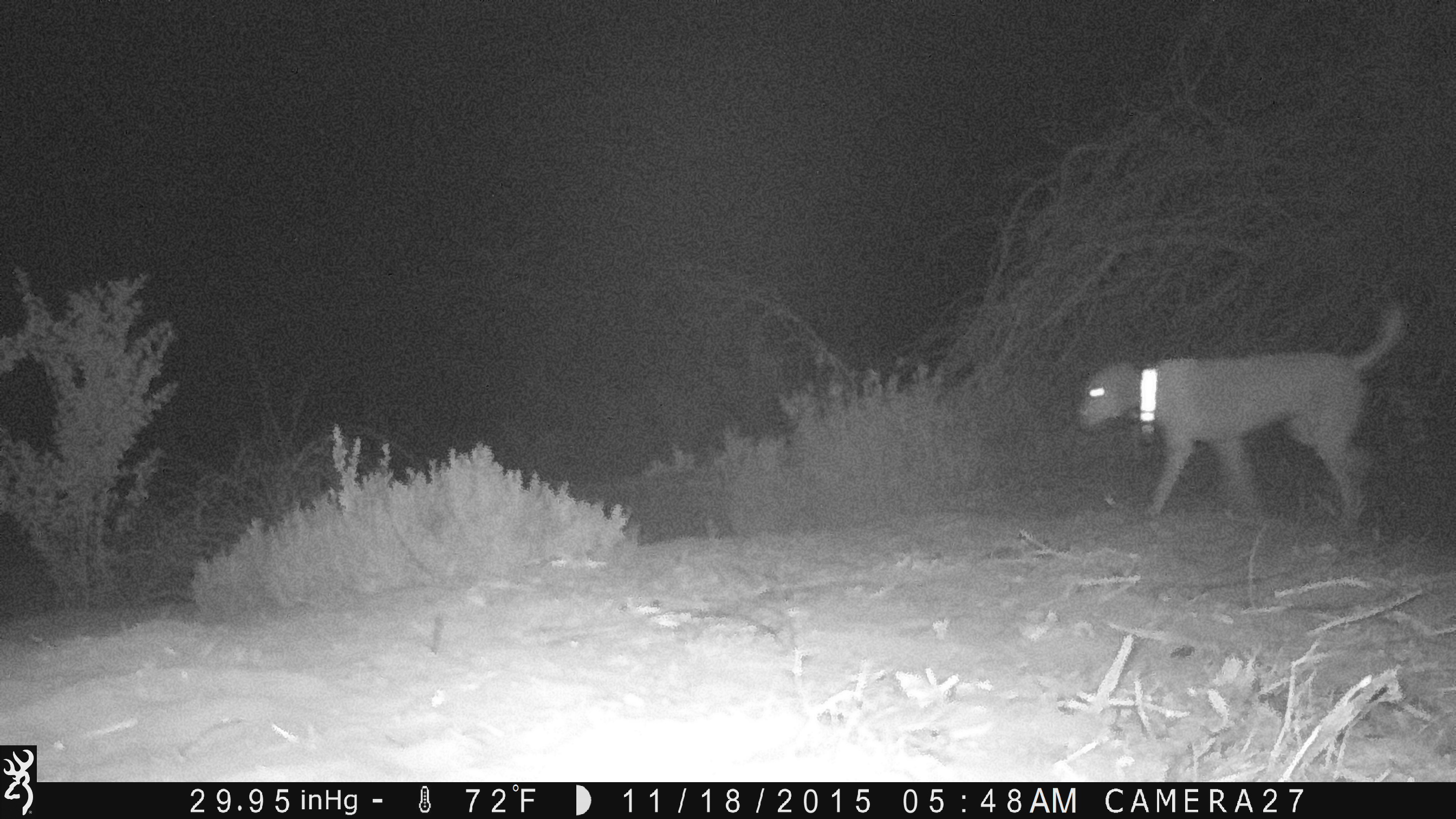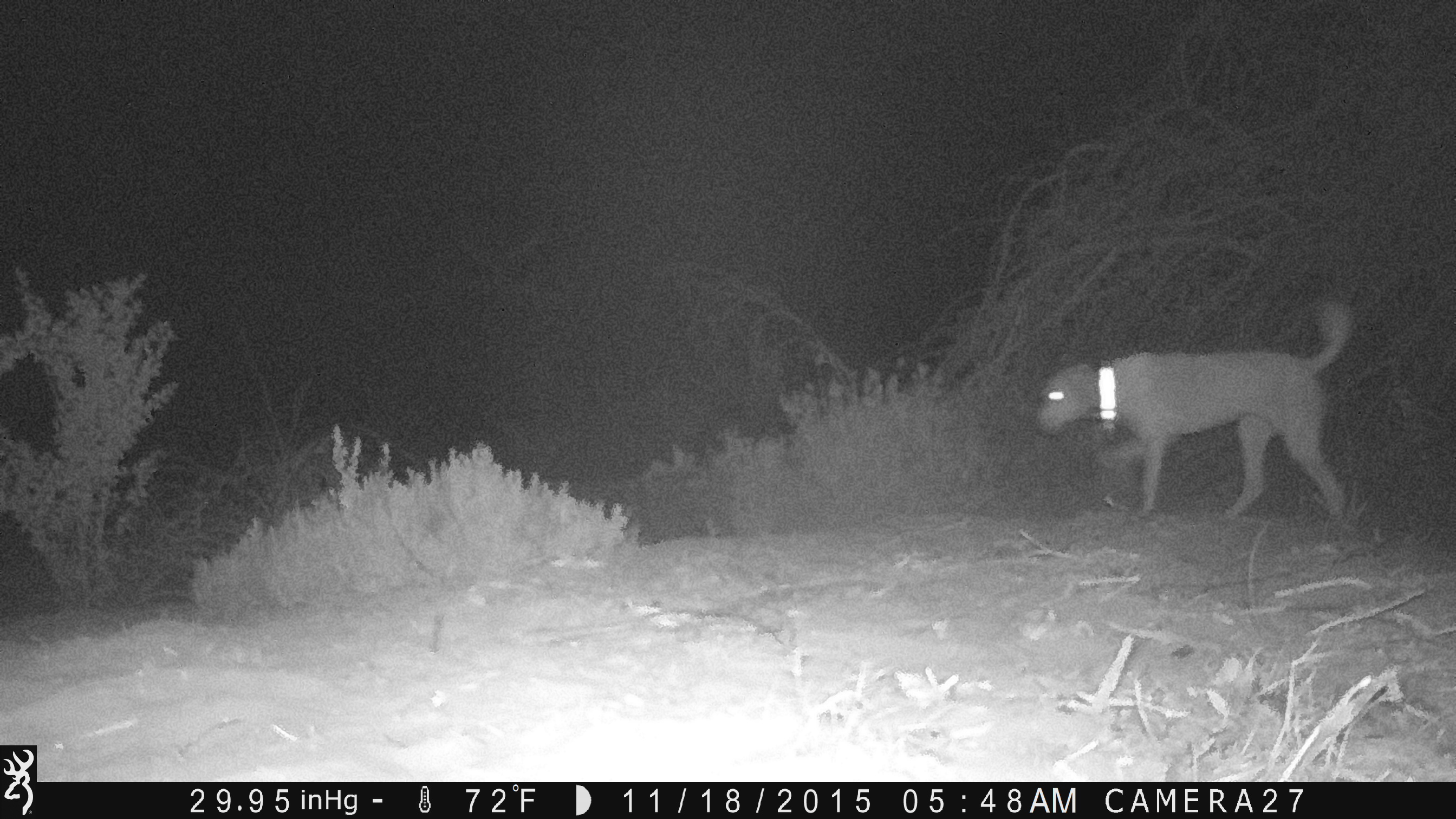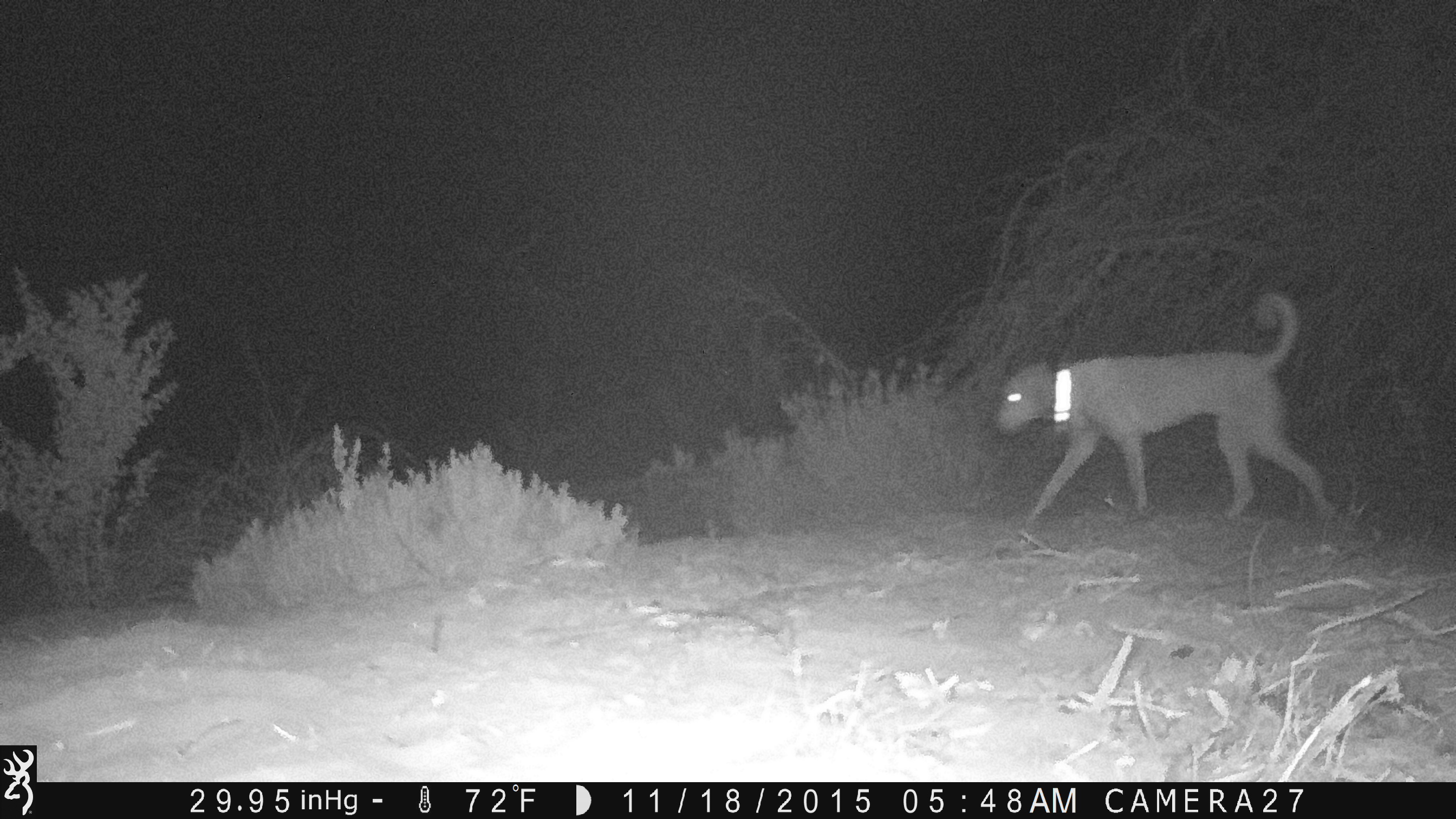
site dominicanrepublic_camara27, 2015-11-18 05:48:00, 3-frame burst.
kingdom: Animalia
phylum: Chordata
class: Mammalia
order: Carnivora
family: Canidae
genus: Canis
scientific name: Canis familiaris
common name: domestic dog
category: dog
Dog (domestic dog) (Canis familiaris).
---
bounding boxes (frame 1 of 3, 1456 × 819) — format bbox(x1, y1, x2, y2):
dog: bbox(1071, 304, 1407, 527)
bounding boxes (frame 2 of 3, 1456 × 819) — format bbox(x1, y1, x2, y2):
dog: bbox(1030, 297, 1356, 525)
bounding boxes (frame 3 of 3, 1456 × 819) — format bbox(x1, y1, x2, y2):
dog: bbox(987, 292, 1340, 538)